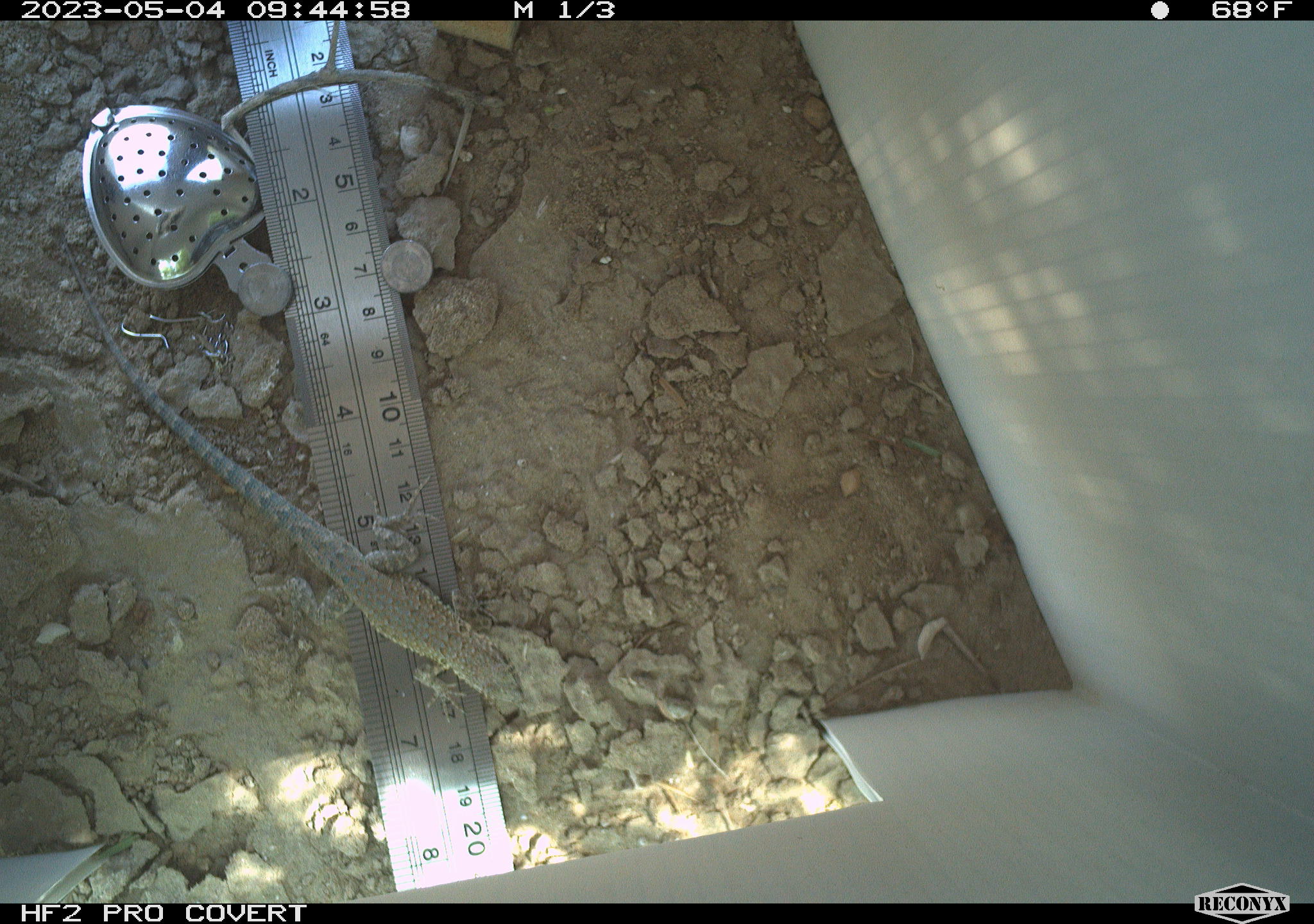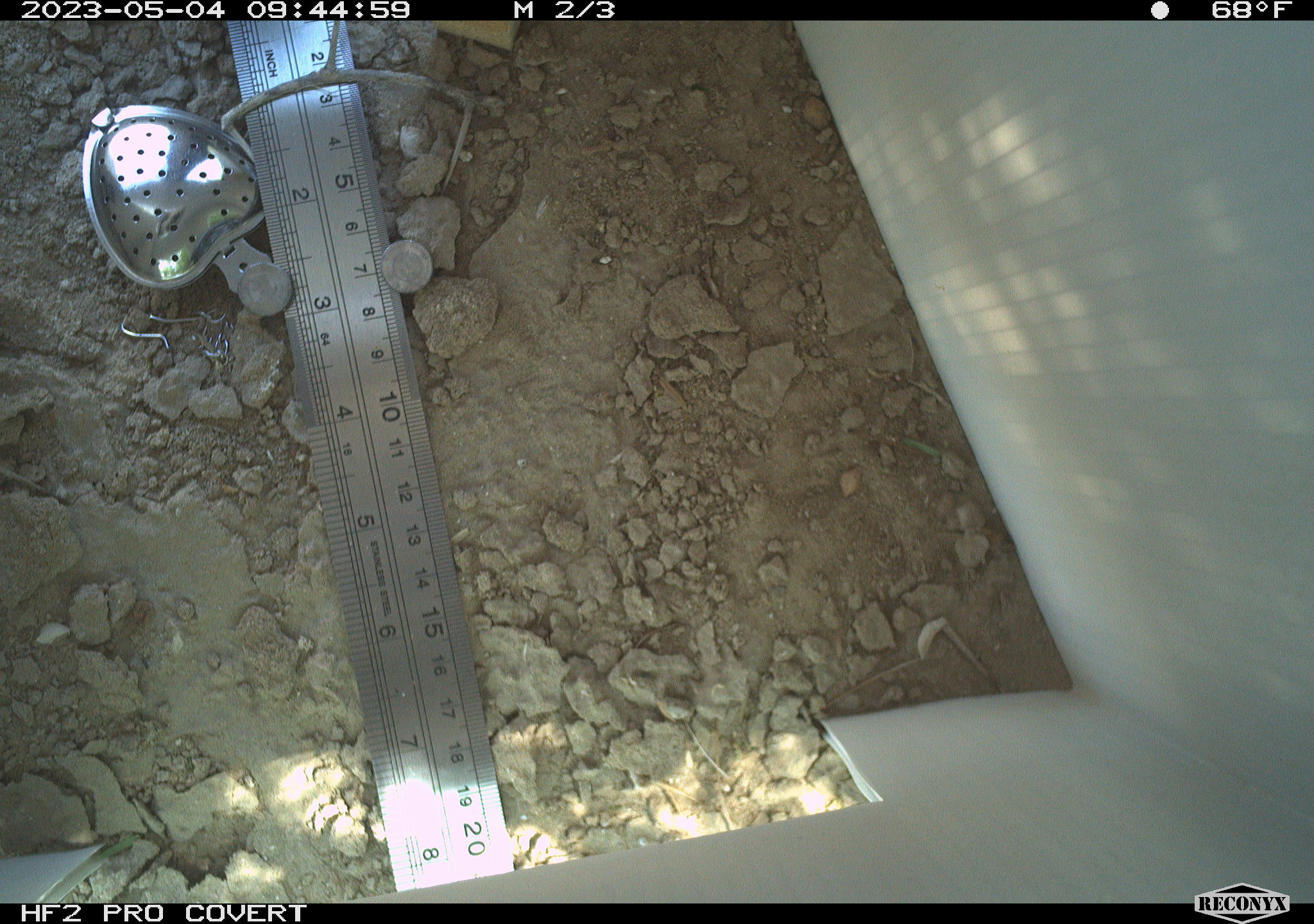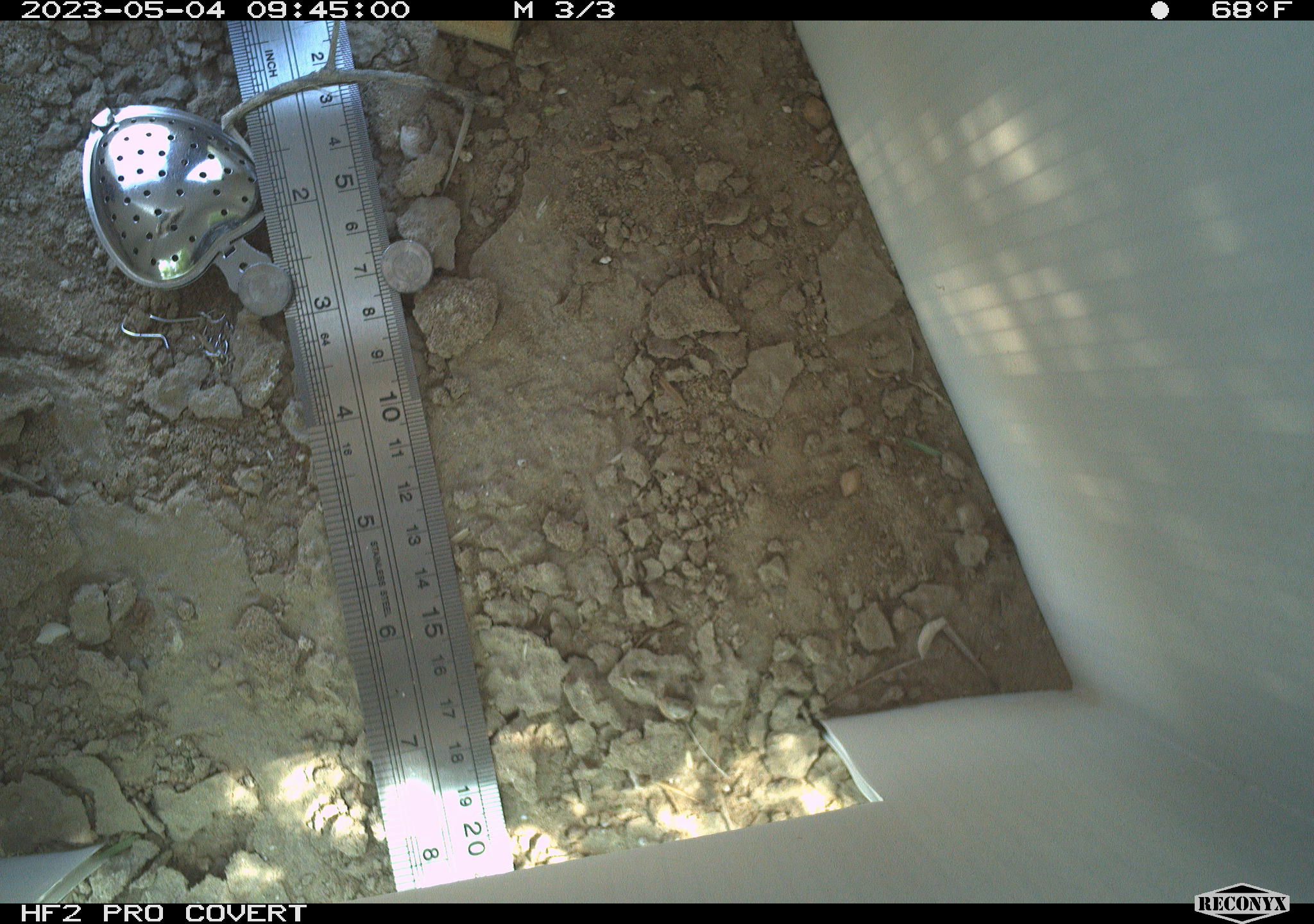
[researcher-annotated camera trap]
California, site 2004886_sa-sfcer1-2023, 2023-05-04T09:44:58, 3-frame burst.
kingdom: Animalia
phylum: Chordata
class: Reptilia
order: Squamata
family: Phrynosomatidae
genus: Uta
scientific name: Uta stansburiana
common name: common side-blotched lizard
Common side-blotched lizard (Uta stansburiana).